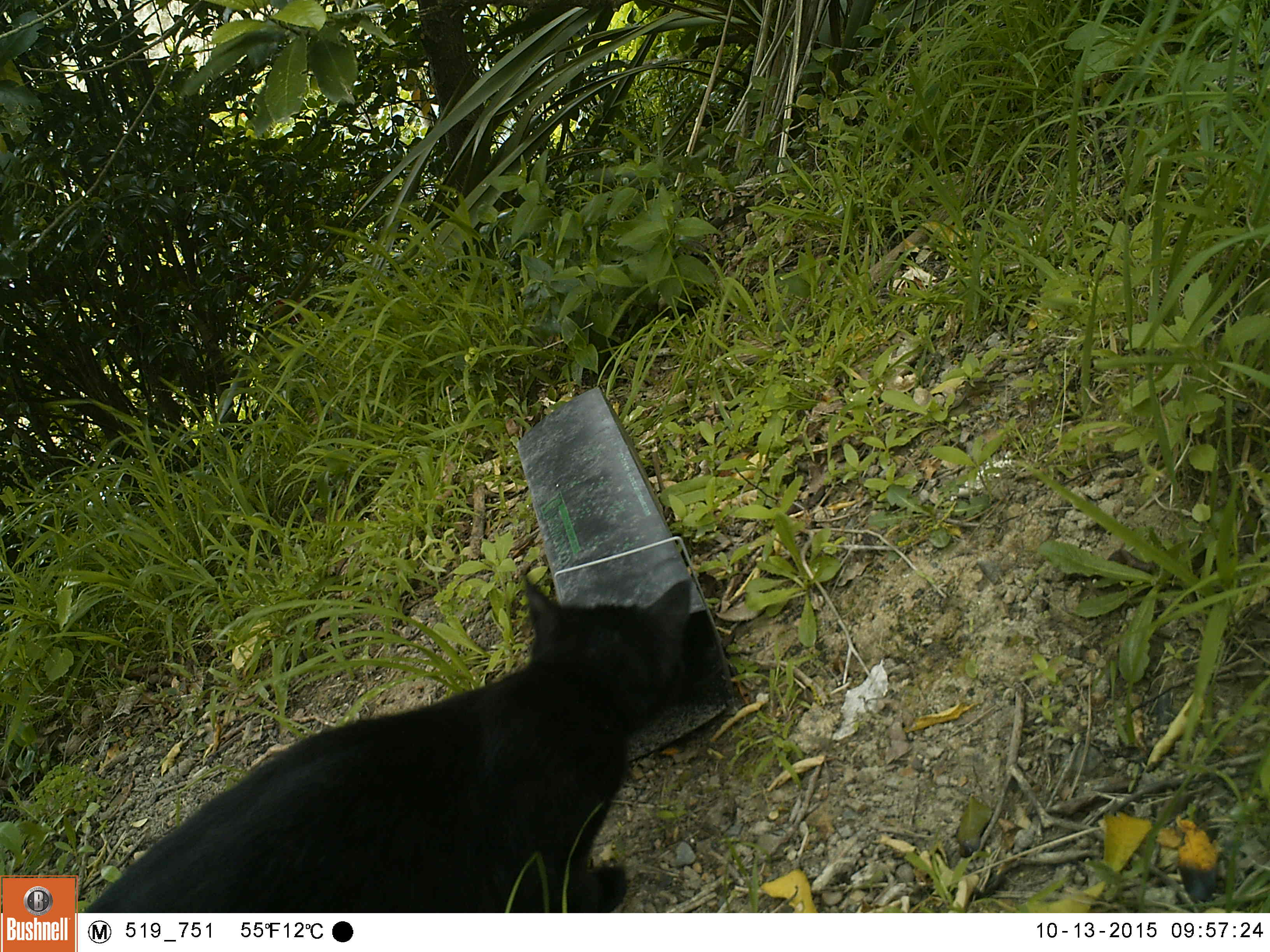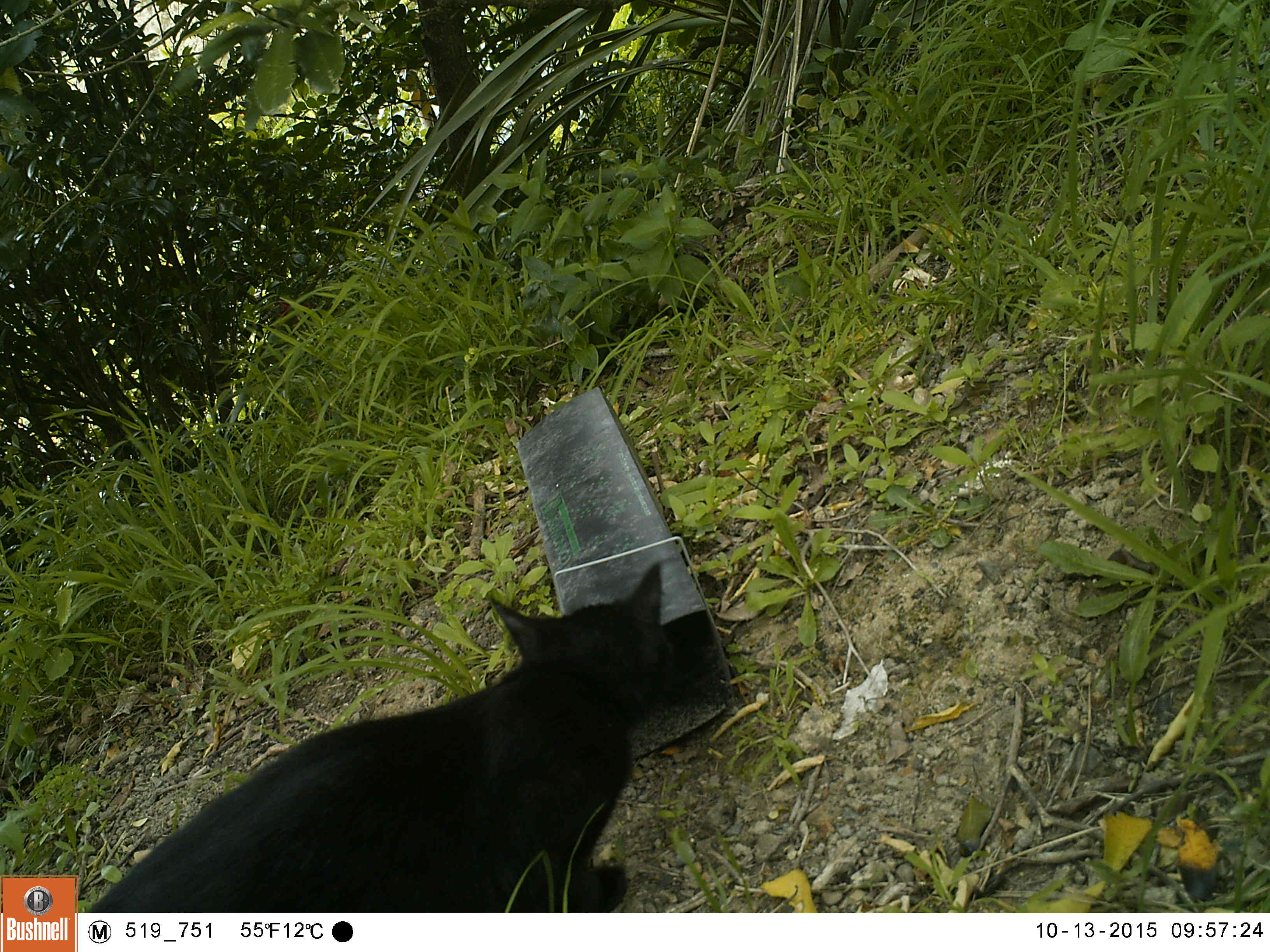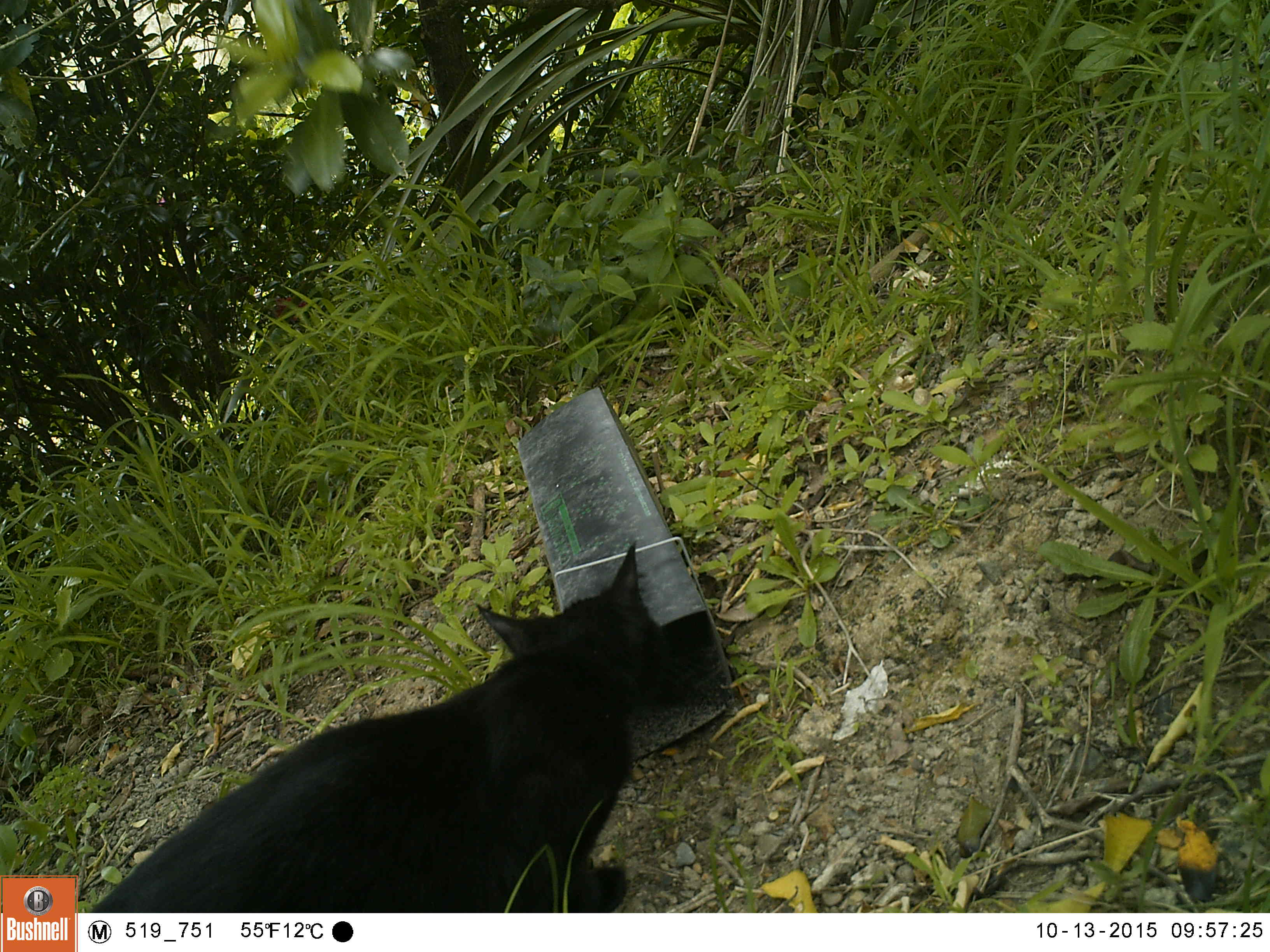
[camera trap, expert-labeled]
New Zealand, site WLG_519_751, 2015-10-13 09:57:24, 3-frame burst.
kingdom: Animalia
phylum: Chordata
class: Mammalia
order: Carnivora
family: Felidae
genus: Felis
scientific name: Felis catus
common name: domestic cat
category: cat